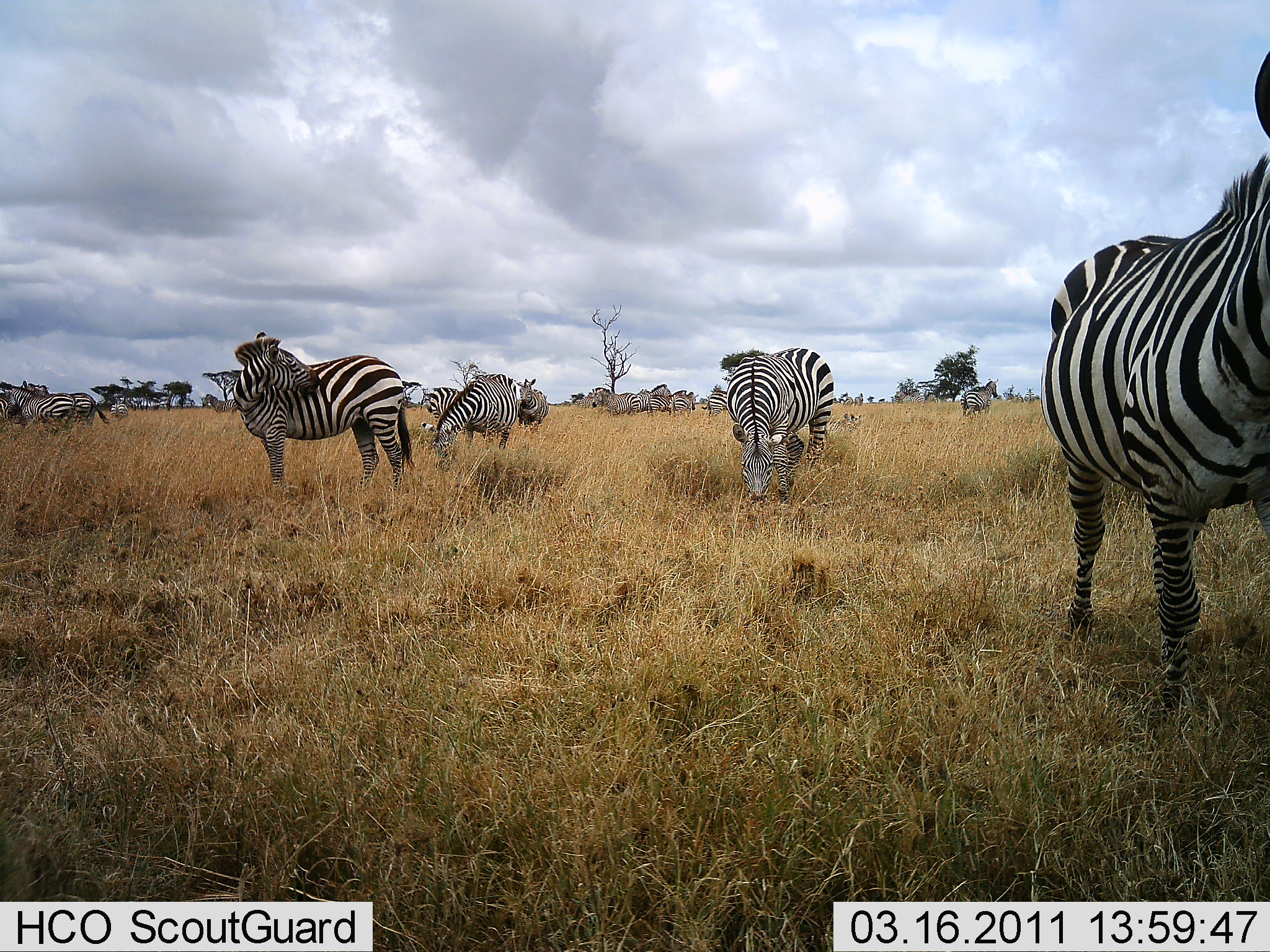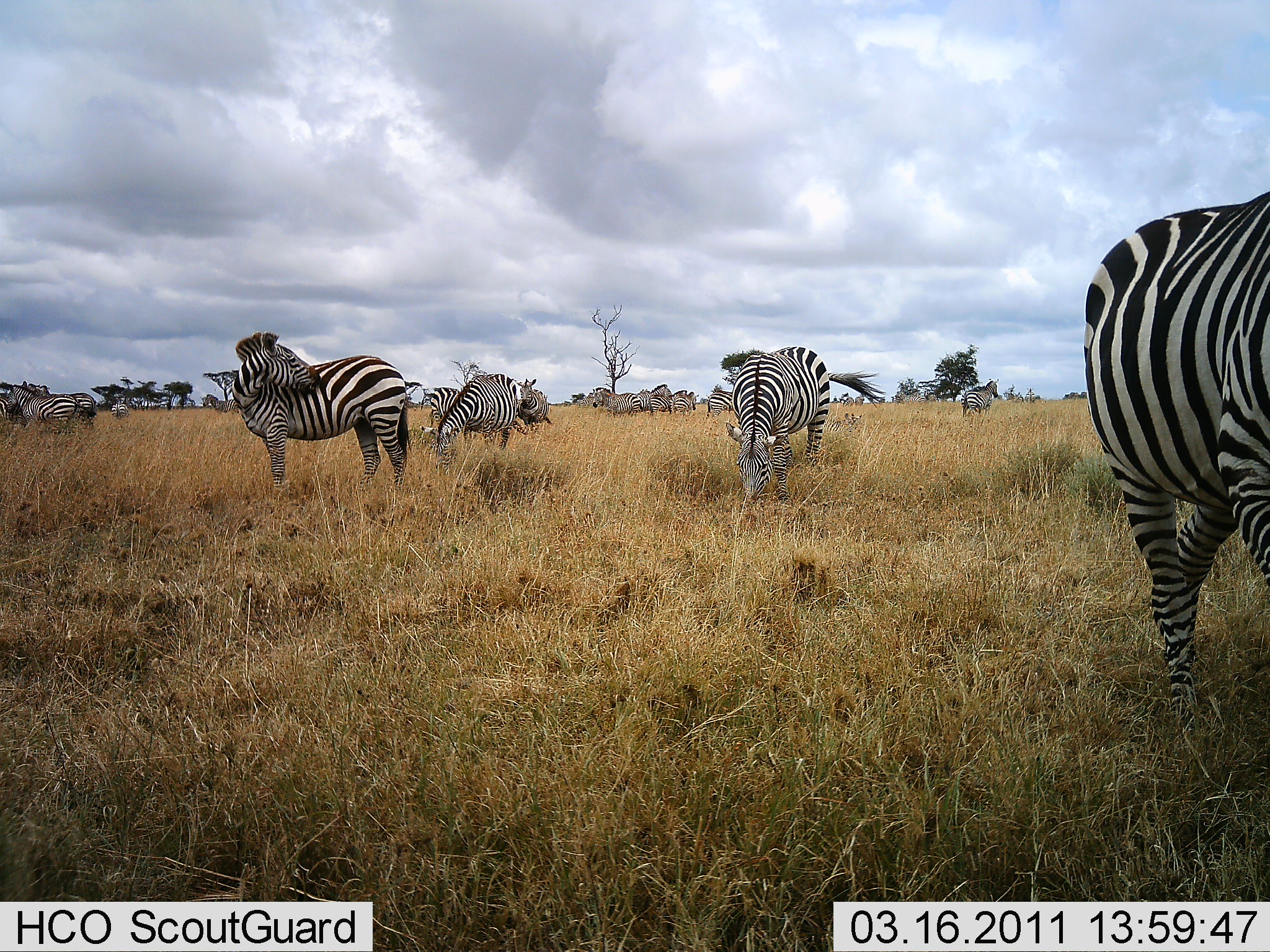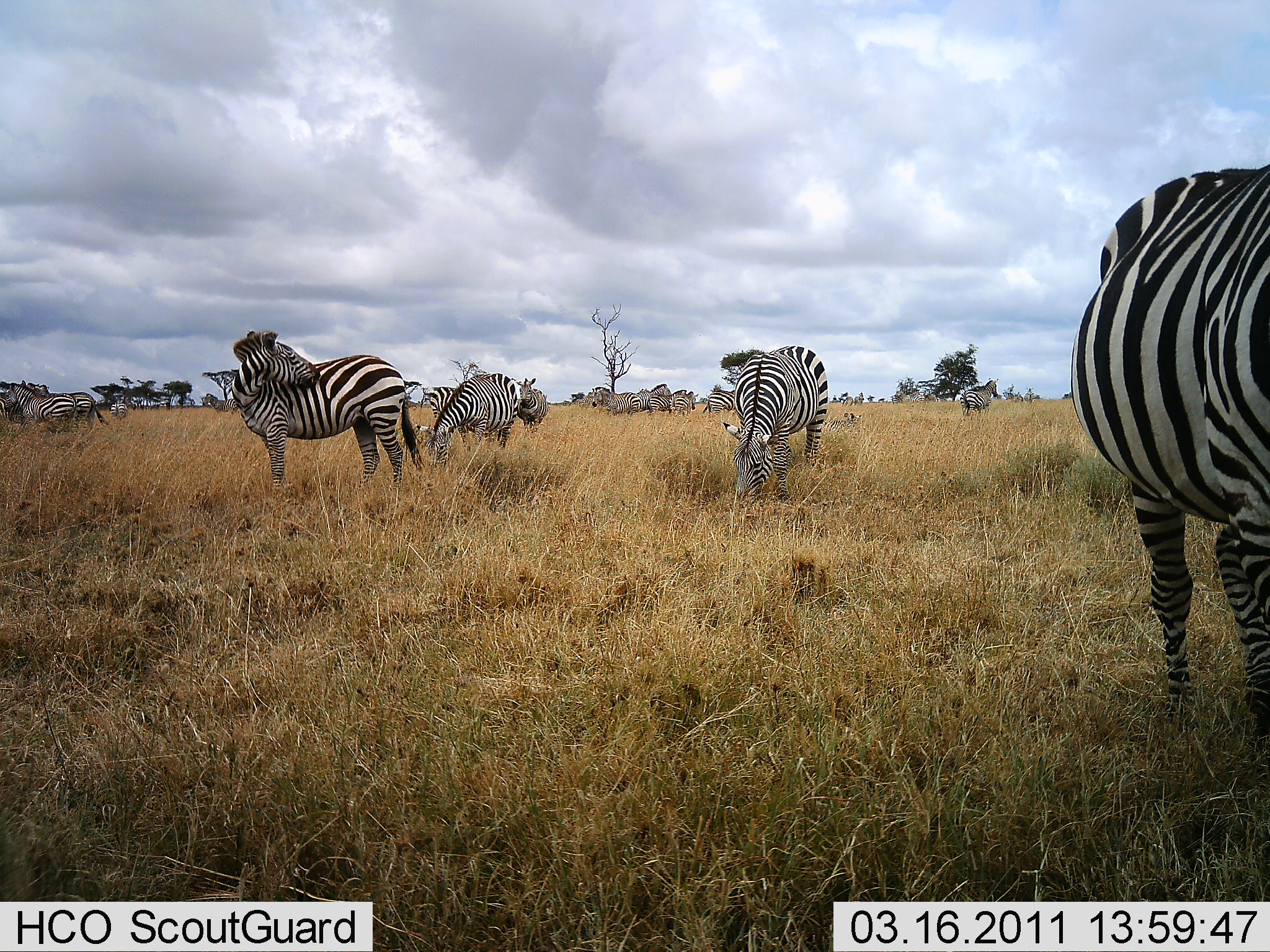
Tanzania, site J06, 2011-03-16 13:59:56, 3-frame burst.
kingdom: Animalia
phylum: Chordata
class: Mammalia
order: Perissodactyla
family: Equidae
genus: Equus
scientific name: Equus quagga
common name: plains zebra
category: zebra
Zebra (plains zebra) (Equus quagga), count 11-50. Behavior (volunteer vote fractions): standing 92%, resting 8%, moving 31%, interacting 0%. Young present (vote fraction): 0%. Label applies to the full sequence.